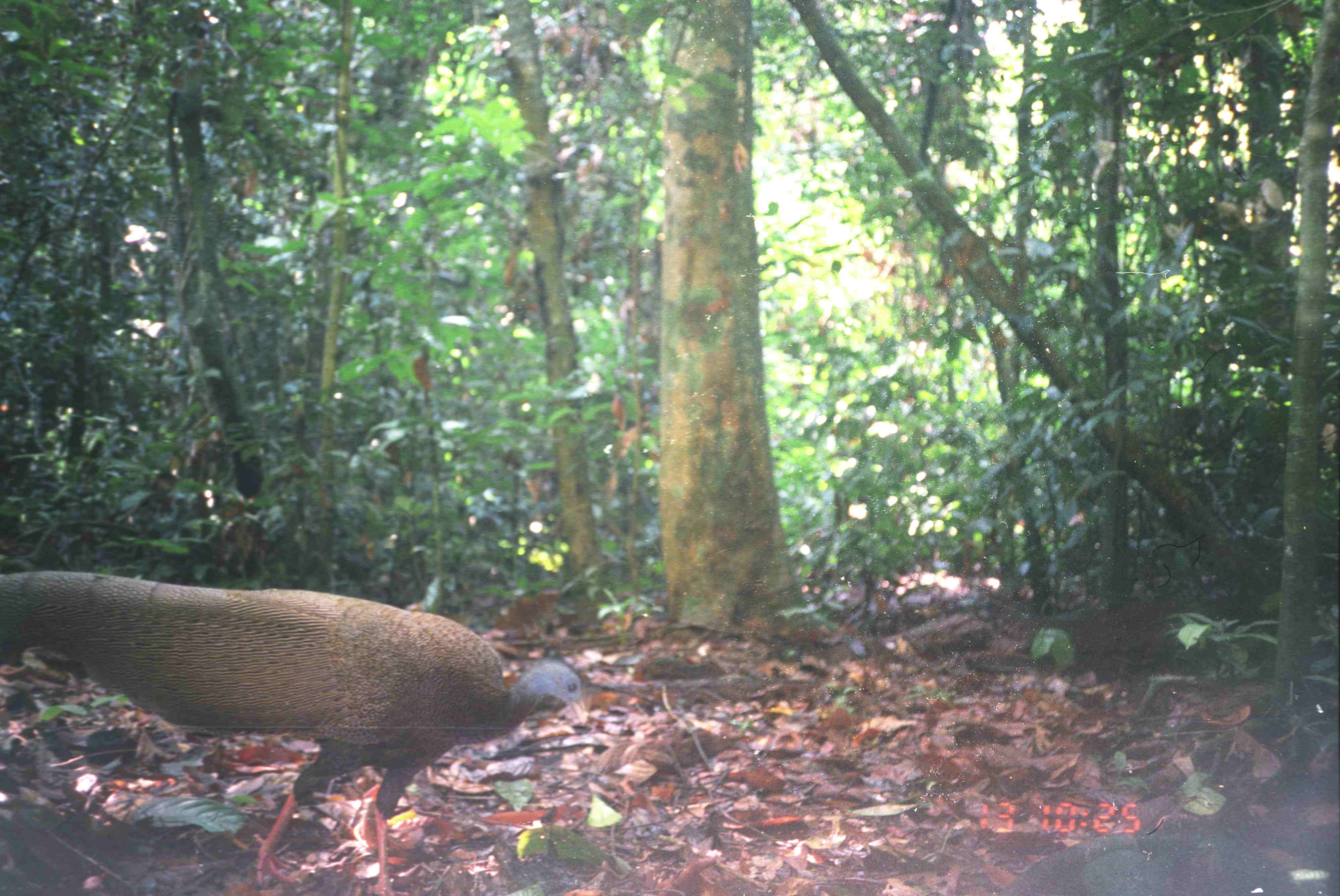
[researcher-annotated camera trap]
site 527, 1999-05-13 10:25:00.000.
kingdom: Animalia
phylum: Chordata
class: Aves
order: Galliformes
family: Phasianidae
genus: Argusianus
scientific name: Argusianus argus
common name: great argus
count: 1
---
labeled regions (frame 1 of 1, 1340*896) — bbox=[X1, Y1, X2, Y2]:
argusianus argus: bbox=[0, 571, 589, 896]